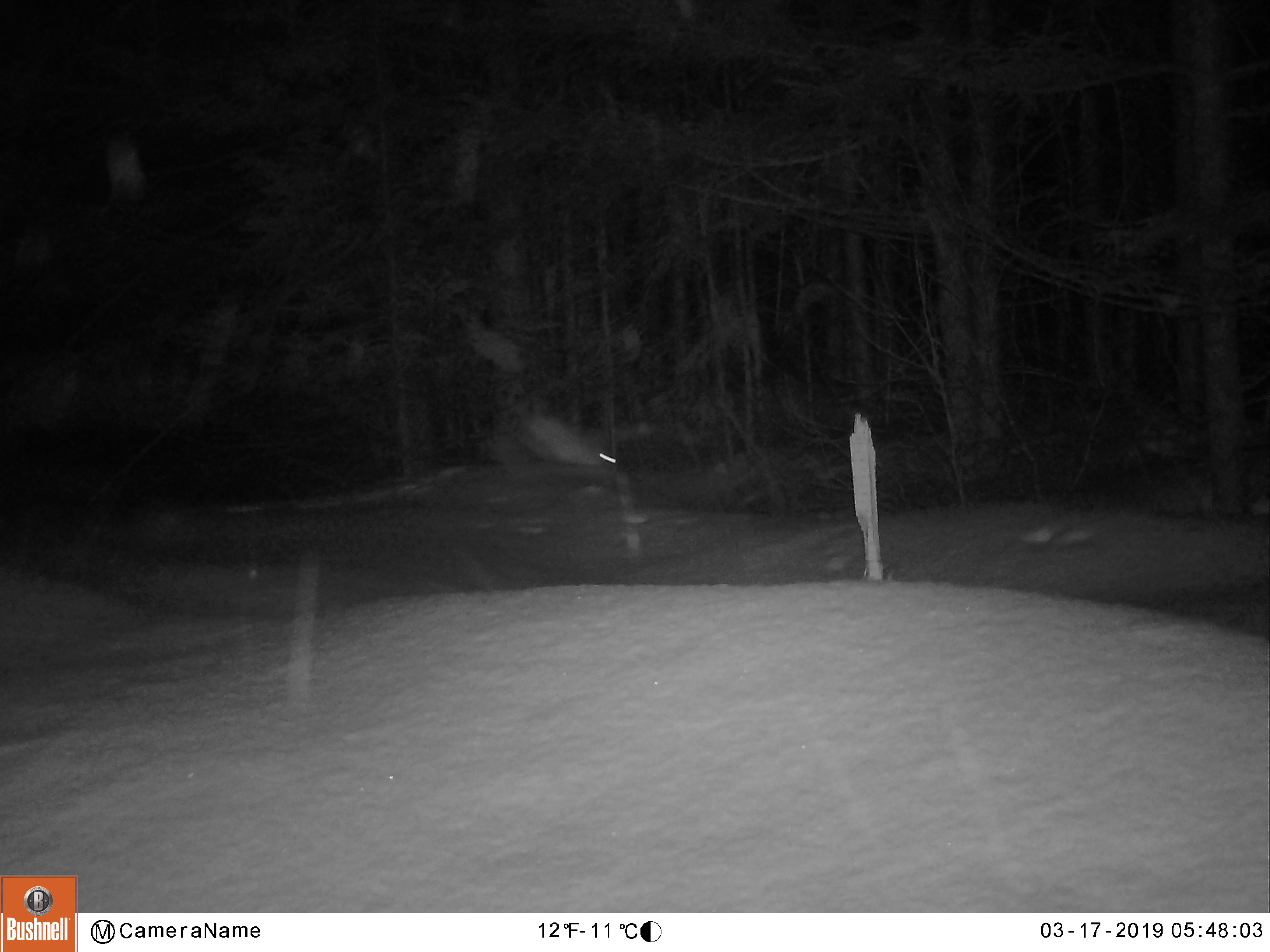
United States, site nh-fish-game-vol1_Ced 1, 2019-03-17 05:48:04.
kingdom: Animalia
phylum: Chordata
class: Mammalia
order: Lagomorpha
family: Leporidae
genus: Lepus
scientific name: Lepus americanus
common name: snowshoe hare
Snowshoe hare (Lepus americanus).